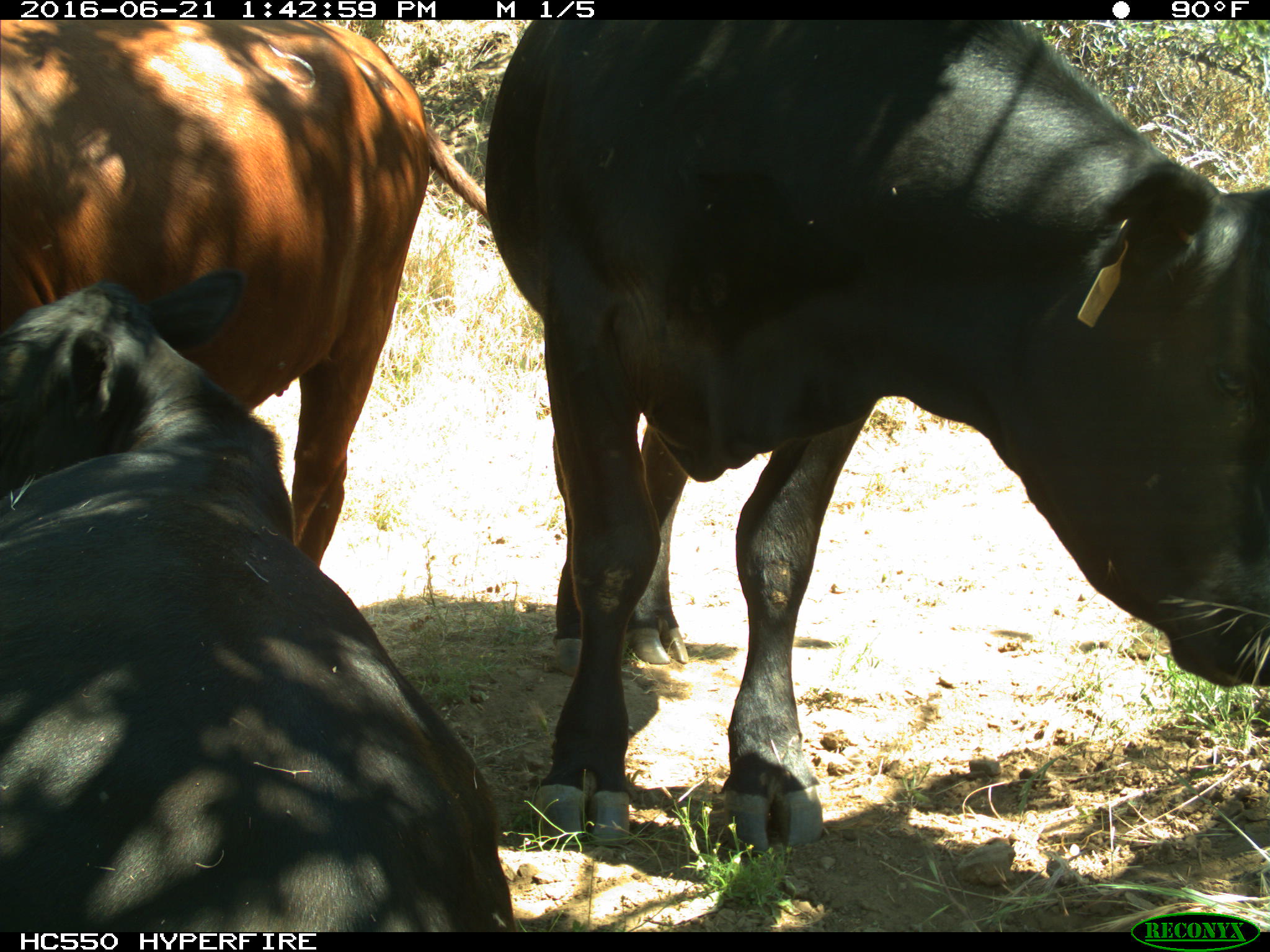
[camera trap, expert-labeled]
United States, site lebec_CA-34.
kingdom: Animalia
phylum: Chordata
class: Mammalia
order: Artiodactyla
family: Bovidae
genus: Bos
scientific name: Bos taurus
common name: domestic cow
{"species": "Bos taurus (domestic cow)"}